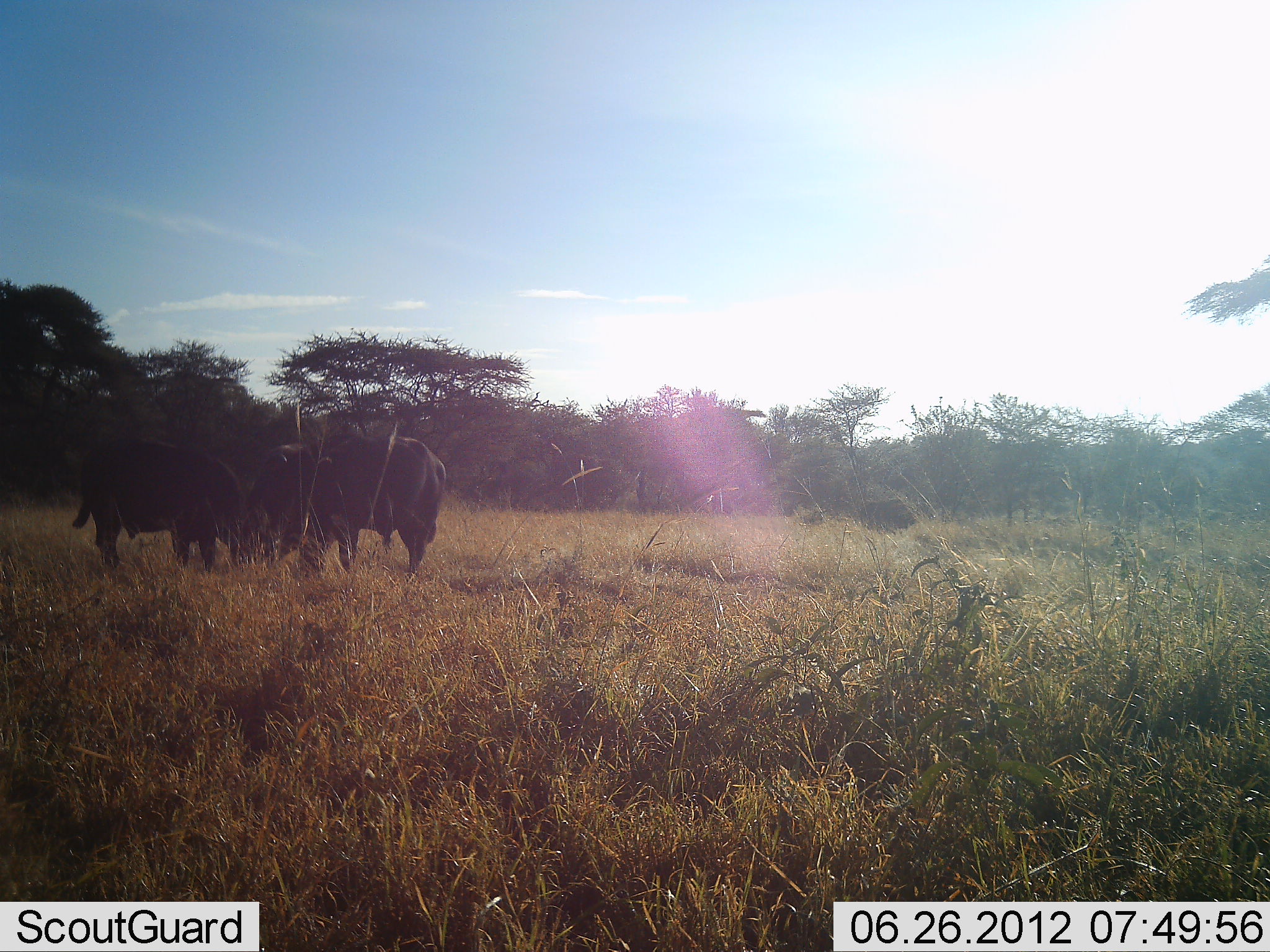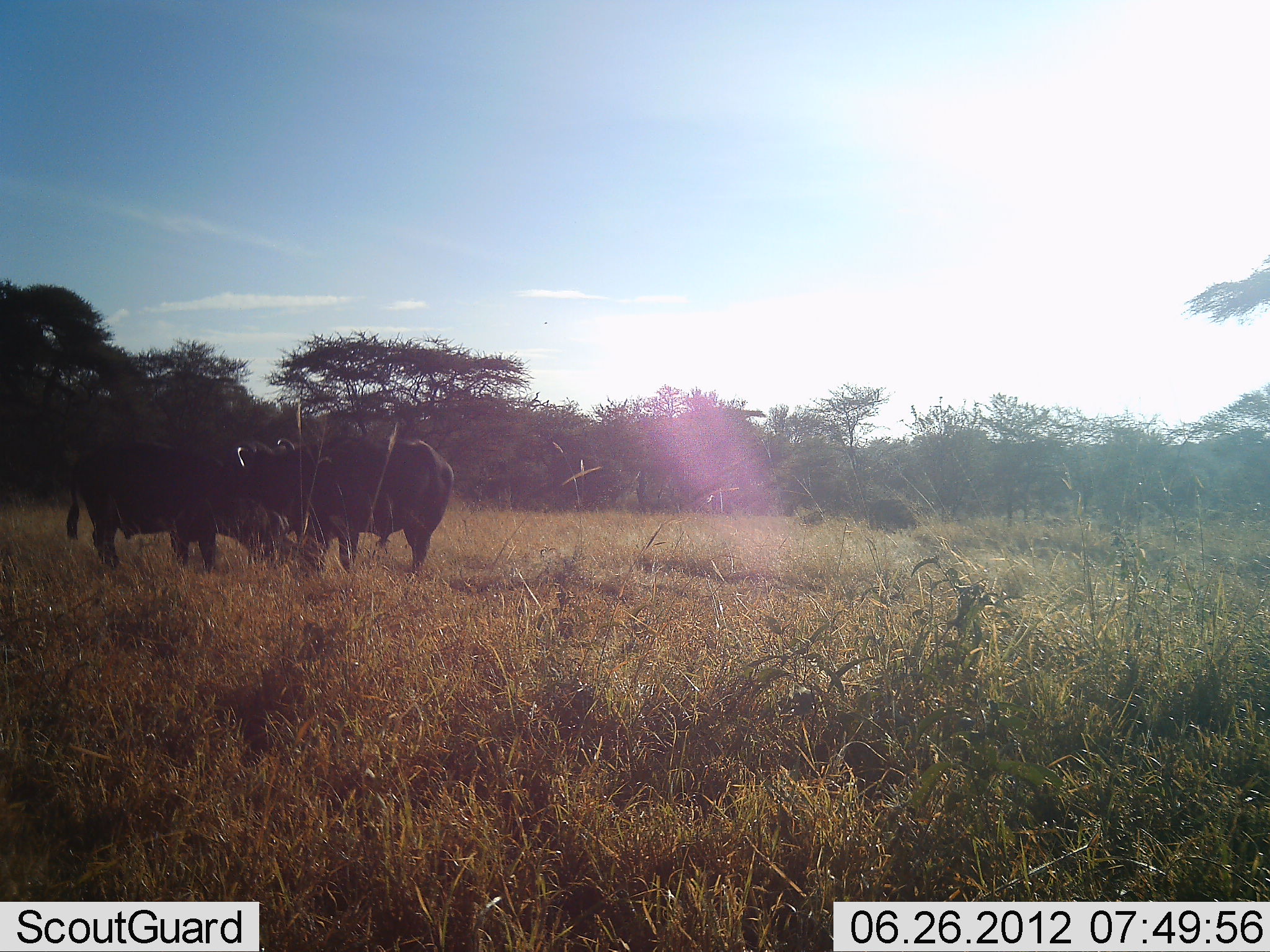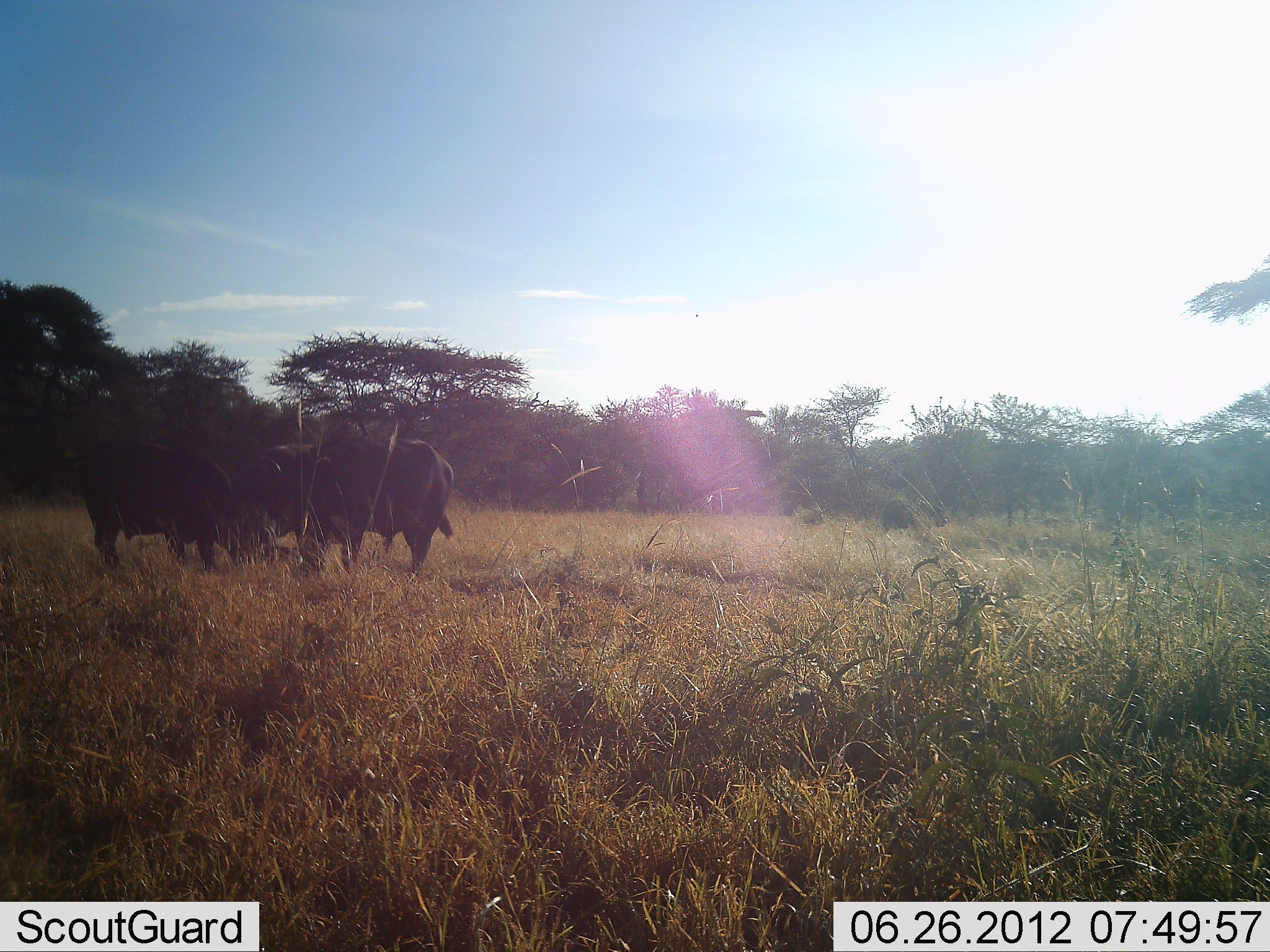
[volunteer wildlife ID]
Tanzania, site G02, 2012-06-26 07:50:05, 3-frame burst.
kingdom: Animalia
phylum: Chordata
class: Mammalia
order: Artiodactyla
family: Bovidae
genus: Syncerus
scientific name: Syncerus caffer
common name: cape buffalo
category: buffalo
Buffalo (cape buffalo) (Syncerus caffer), count 3. Behavior (volunteer vote fractions): standing 20%, resting 0%, moving 30%, interacting 50%. Young present (vote fraction): 0%. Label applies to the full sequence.